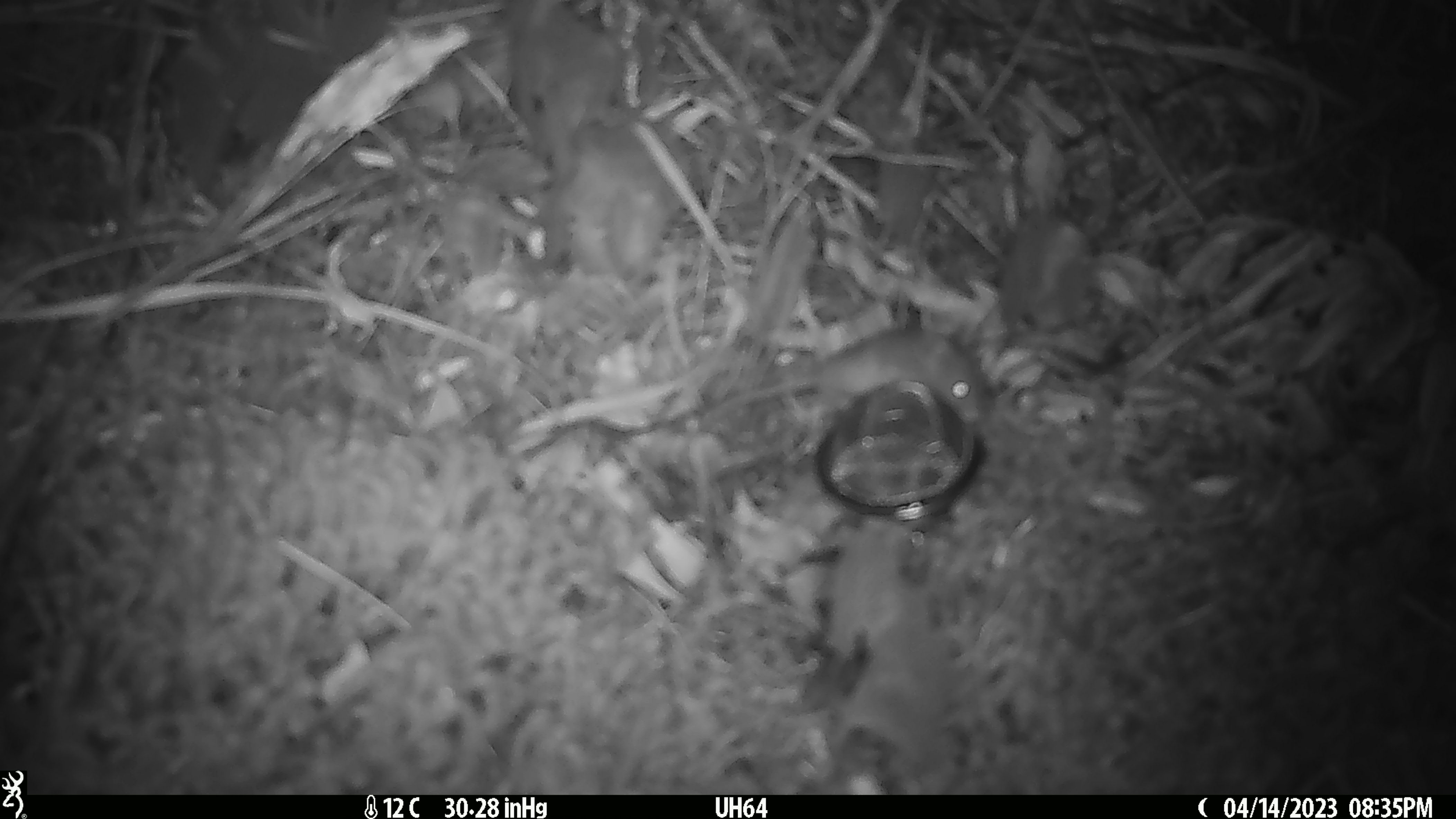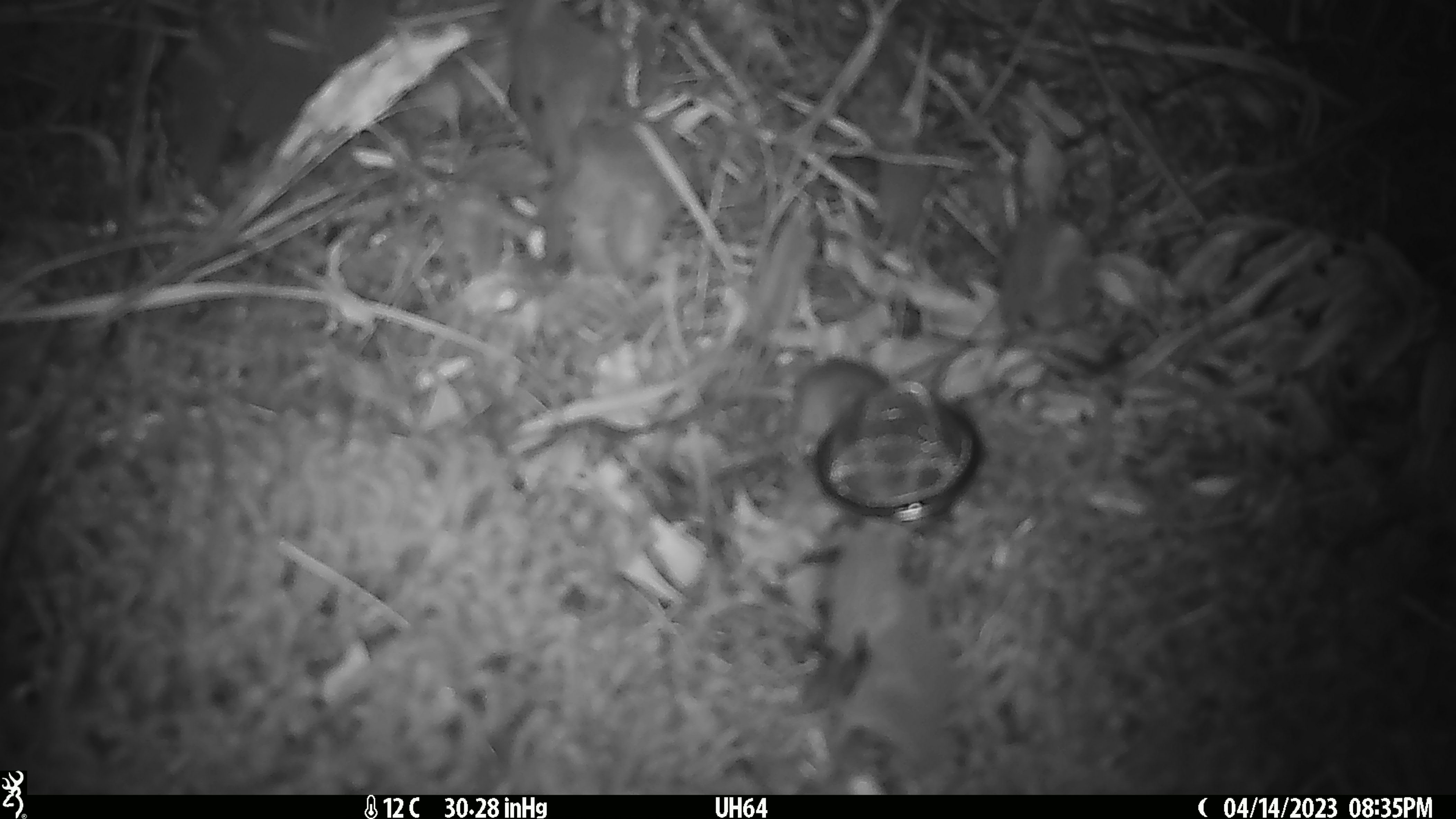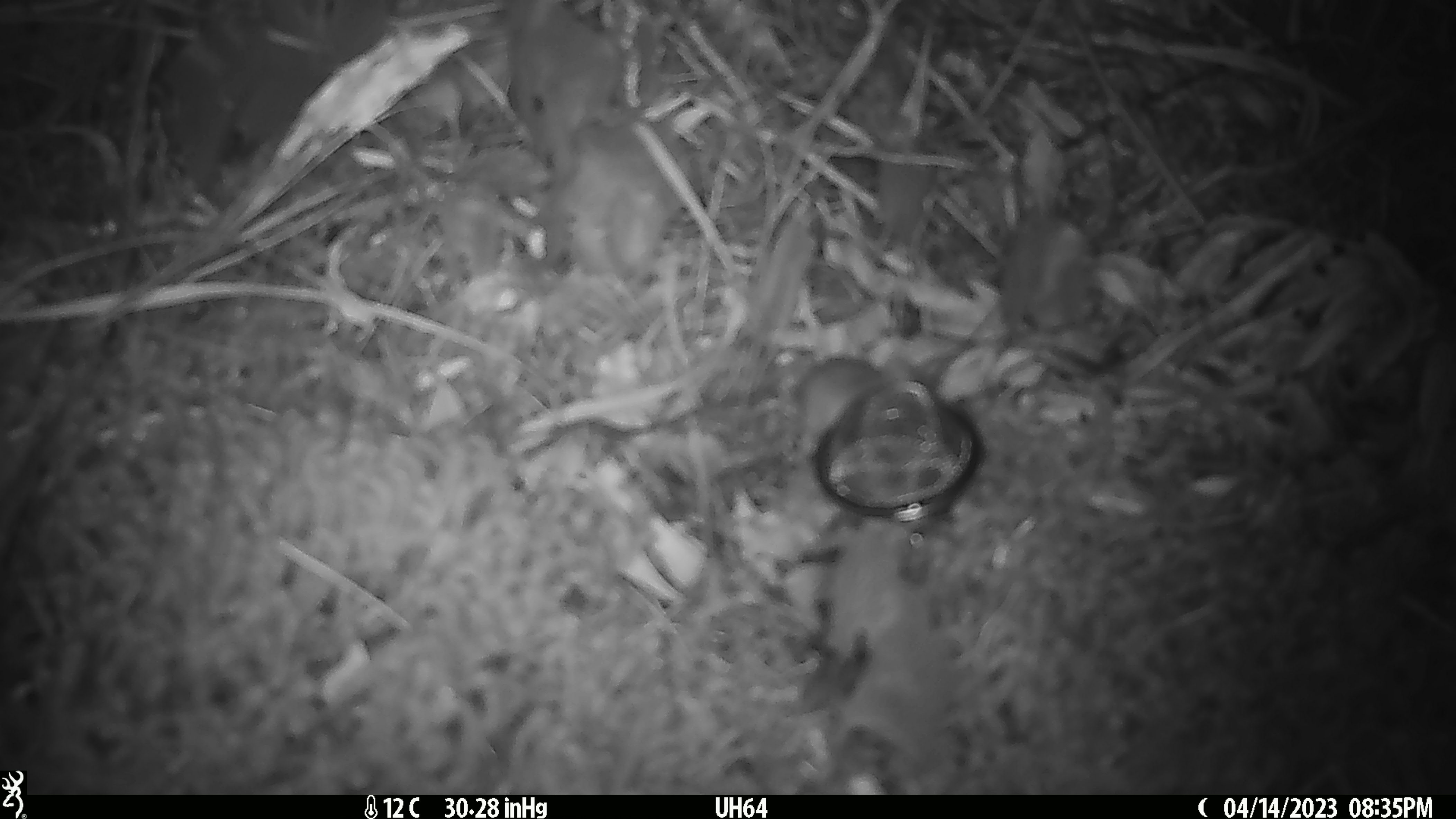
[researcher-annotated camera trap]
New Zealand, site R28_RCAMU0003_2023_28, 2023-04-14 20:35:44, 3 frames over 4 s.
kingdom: Animalia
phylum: Chordata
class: Mammalia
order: Rodentia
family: Muridae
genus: Mus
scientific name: Mus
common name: mouse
Mouse (Mus).